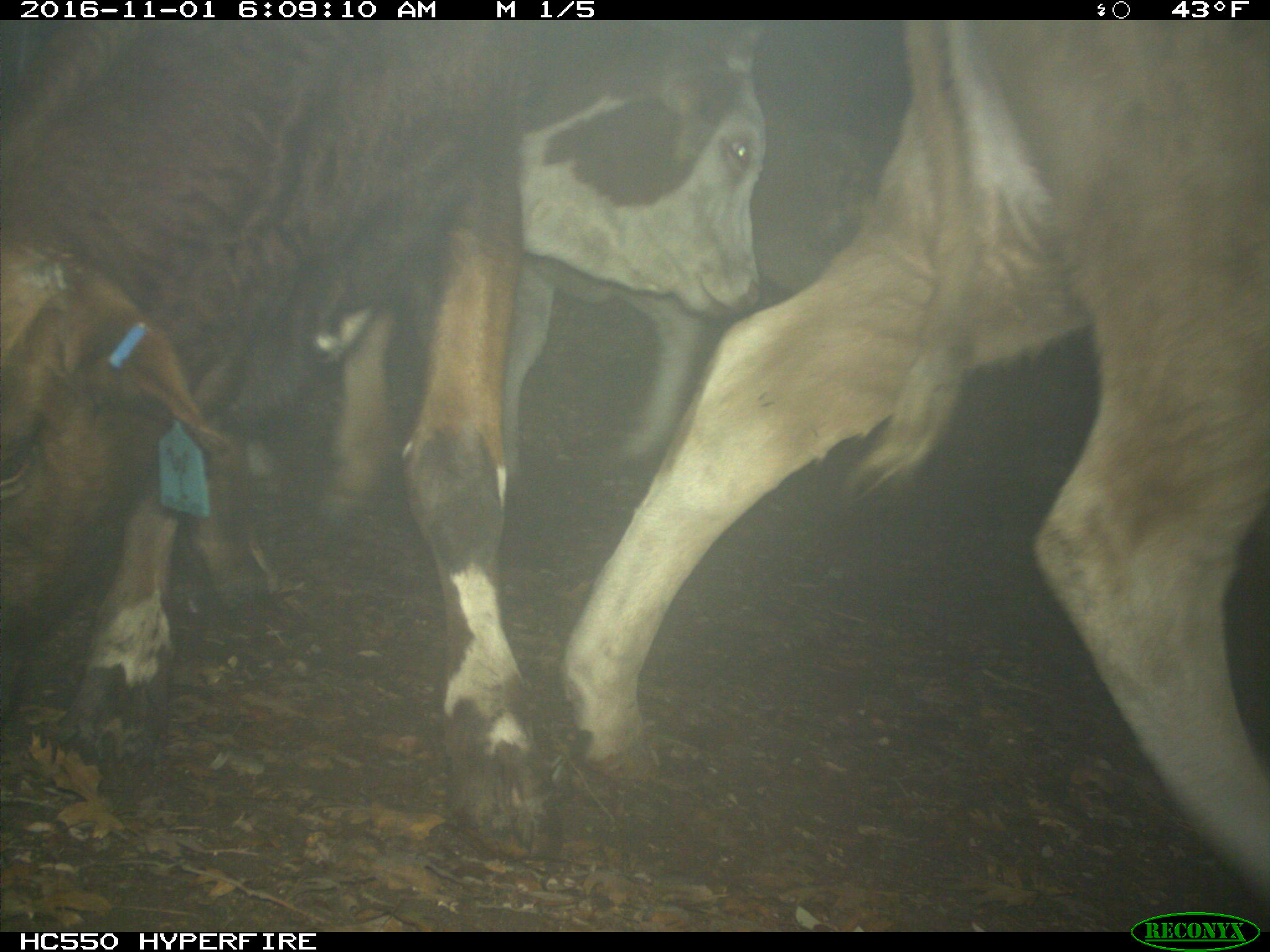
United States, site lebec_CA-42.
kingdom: Animalia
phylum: Chordata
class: Mammalia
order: Artiodactyla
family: Bovidae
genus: Bos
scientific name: Bos taurus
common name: domestic cow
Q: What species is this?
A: Bos taurus (domestic cow).